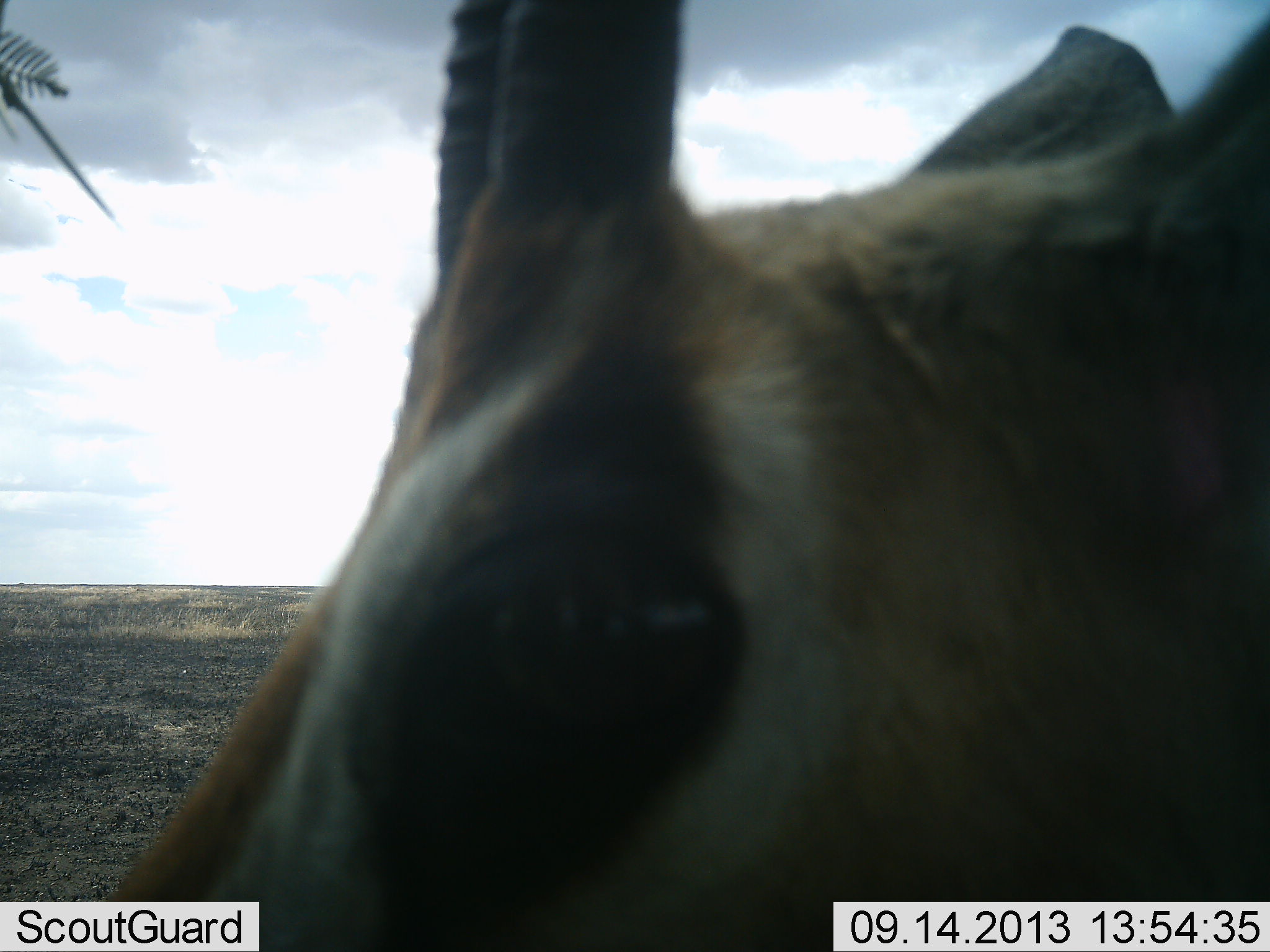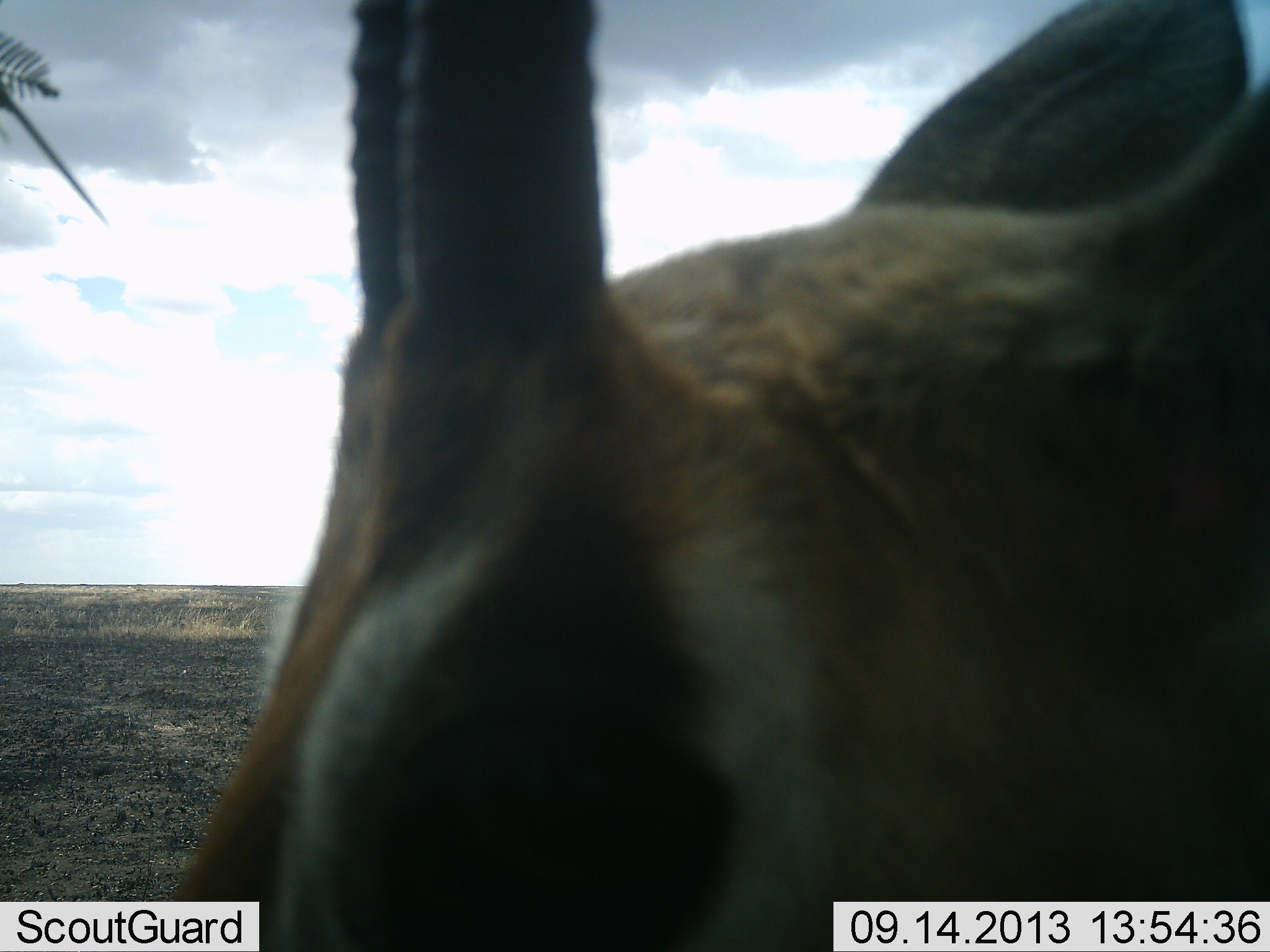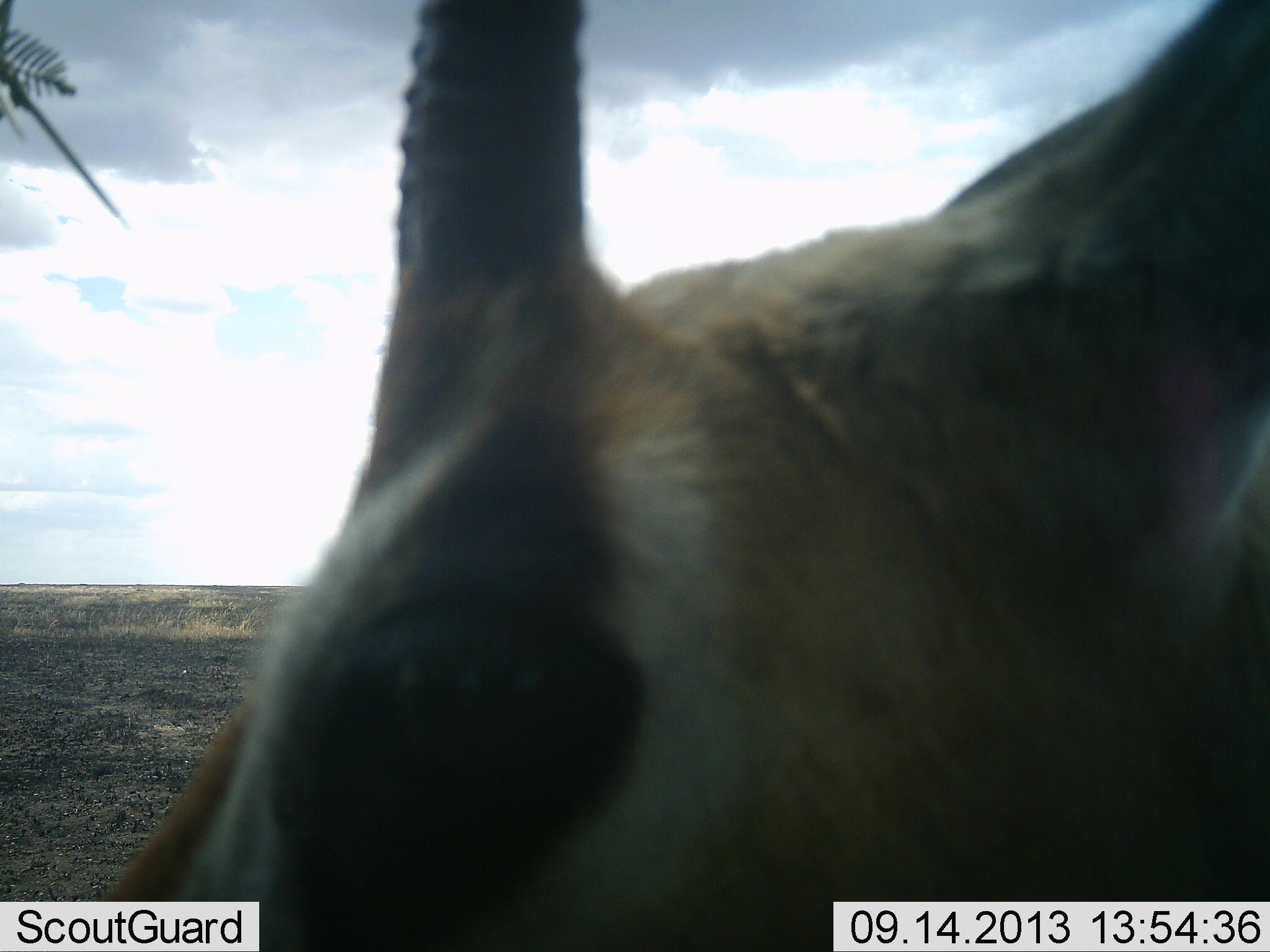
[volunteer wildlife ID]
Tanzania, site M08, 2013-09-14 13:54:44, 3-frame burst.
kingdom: Animalia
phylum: Chordata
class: Mammalia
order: Artiodactyla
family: Bovidae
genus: Eudorcas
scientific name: Eudorcas thomsonii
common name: thomson's gazelle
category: gazellethomsons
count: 1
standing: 93%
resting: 0%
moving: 0%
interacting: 7%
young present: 0%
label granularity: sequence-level